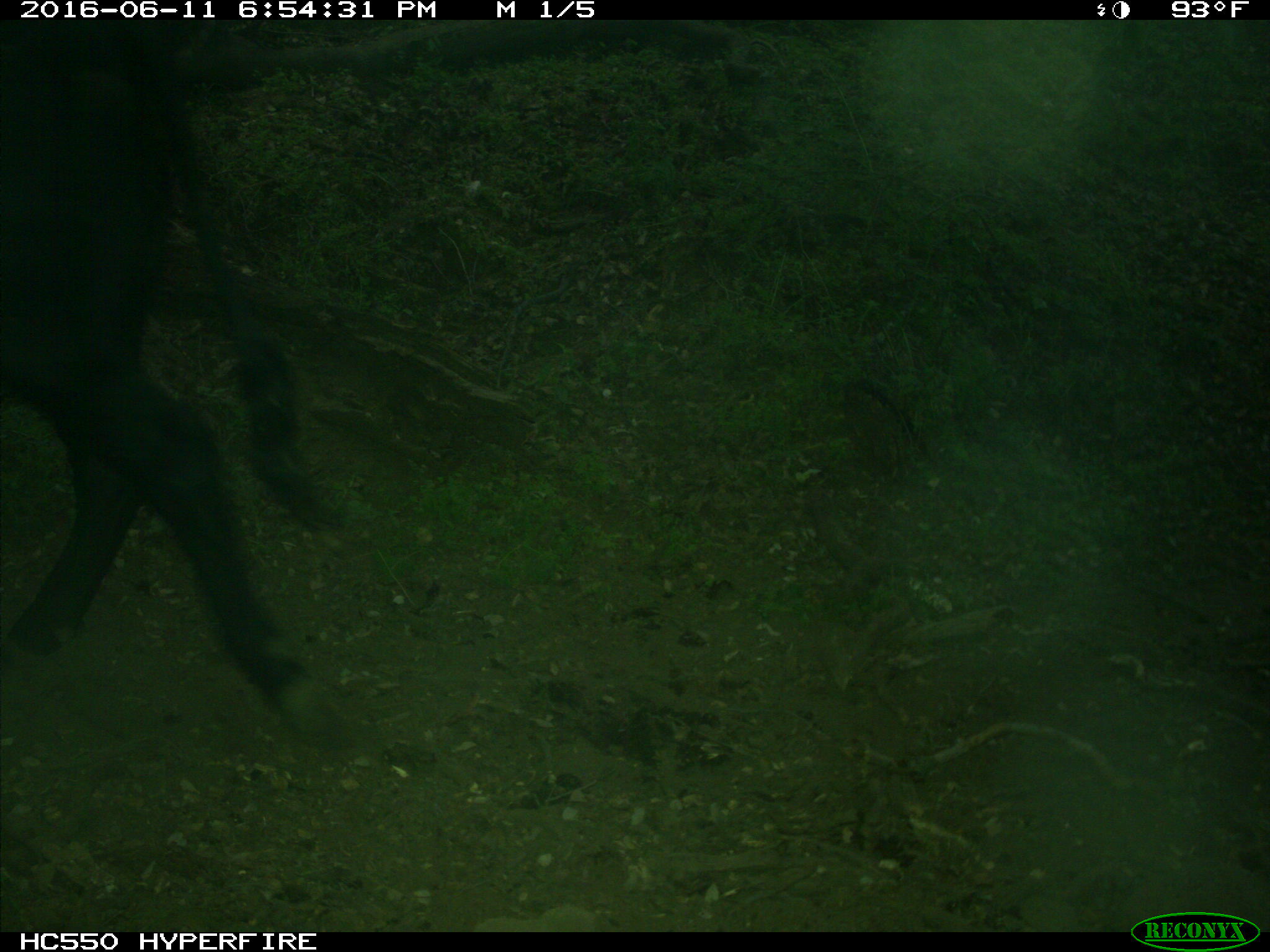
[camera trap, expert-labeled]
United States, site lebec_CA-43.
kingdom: Animalia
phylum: Chordata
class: Mammalia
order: Artiodactyla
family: Bovidae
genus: Bos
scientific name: Bos taurus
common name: domestic cow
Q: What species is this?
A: Bos taurus (domestic cow).